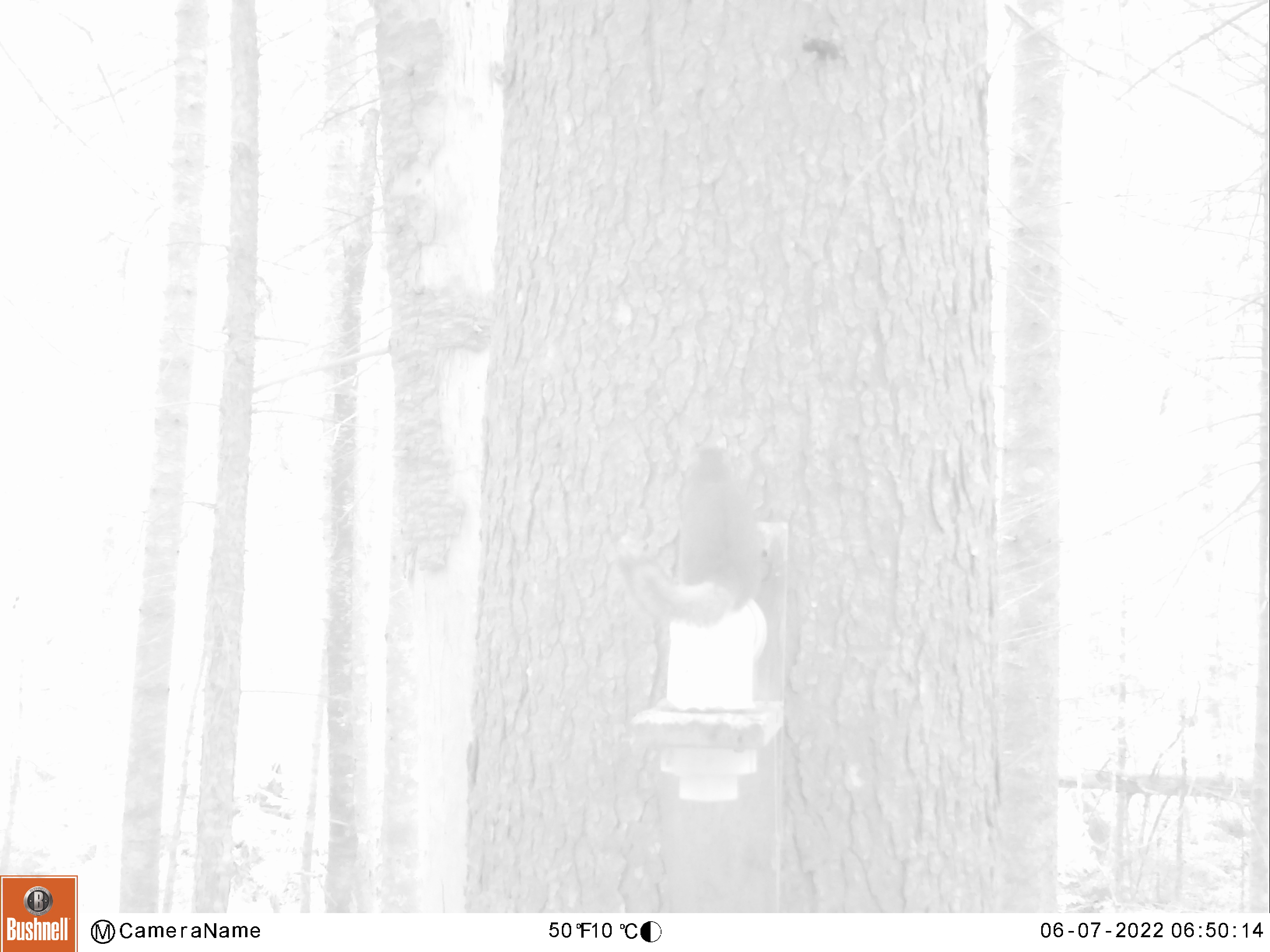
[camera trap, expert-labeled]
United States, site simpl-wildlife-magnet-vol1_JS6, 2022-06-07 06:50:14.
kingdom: Animalia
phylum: Chordata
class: Mammalia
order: Rodentia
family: Sciuridae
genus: Tamiasciurus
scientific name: Tamiasciurus hudsonicus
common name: red squirrel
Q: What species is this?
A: Red squirrel (Tamiasciurus hudsonicus).